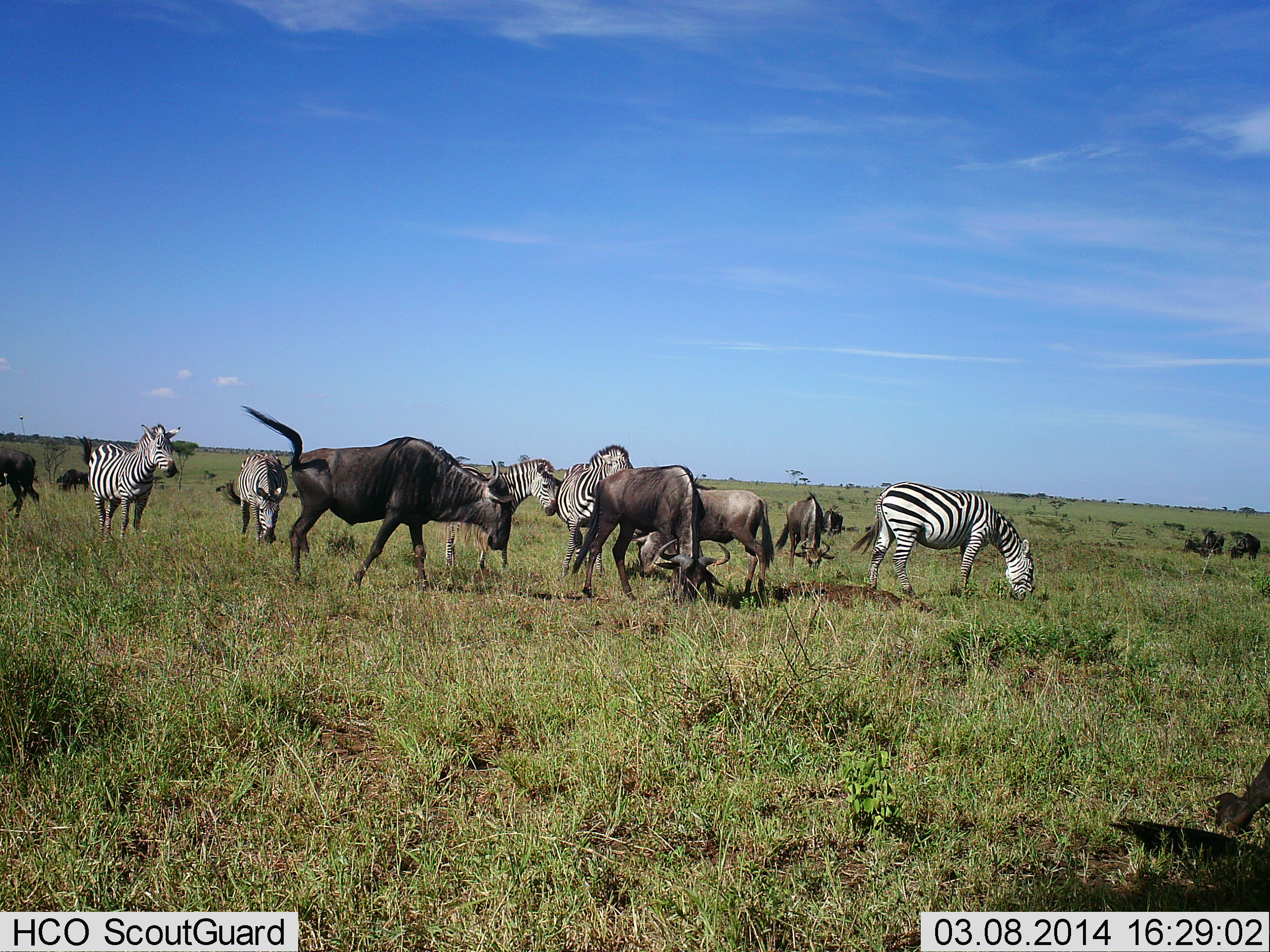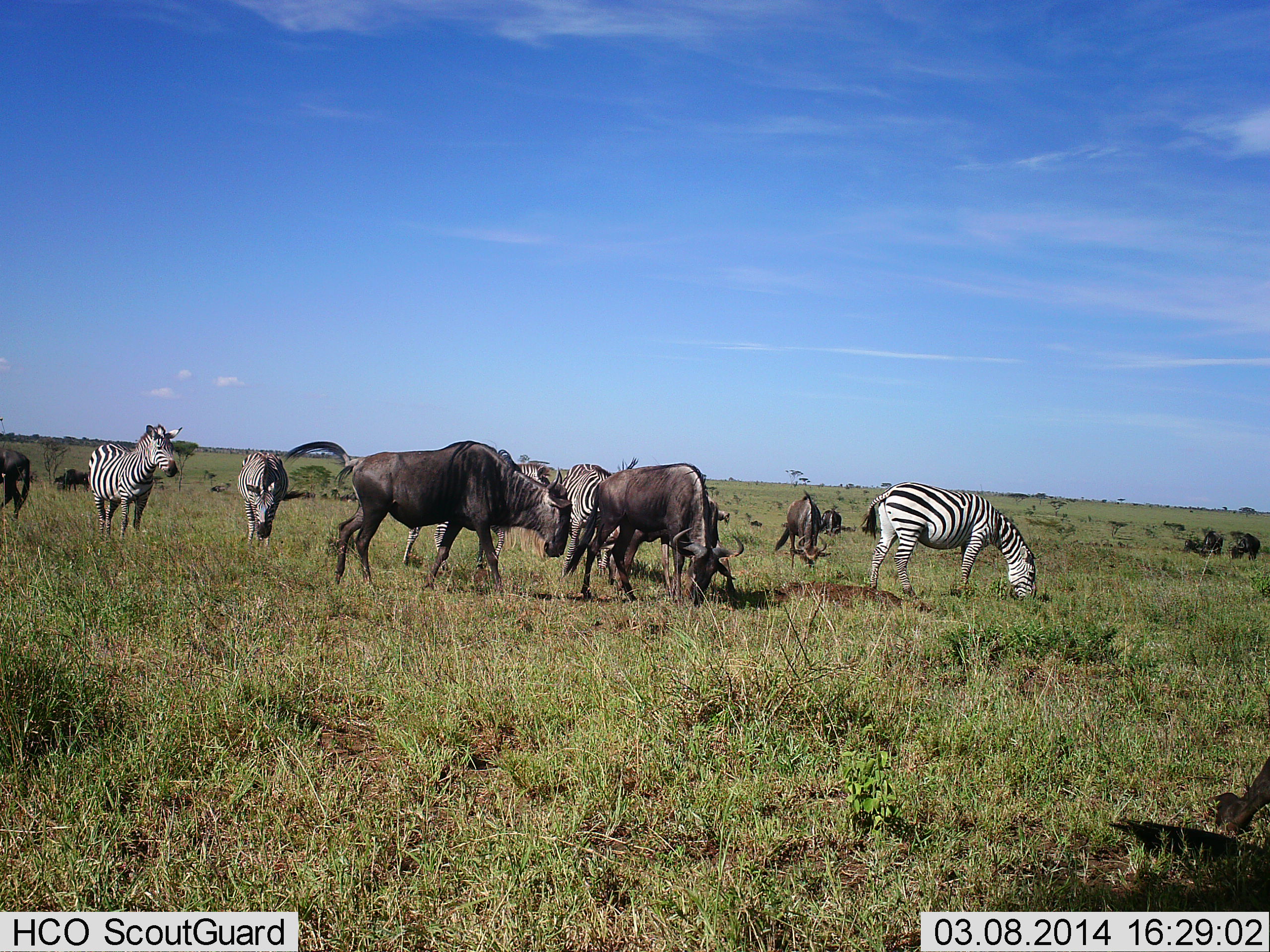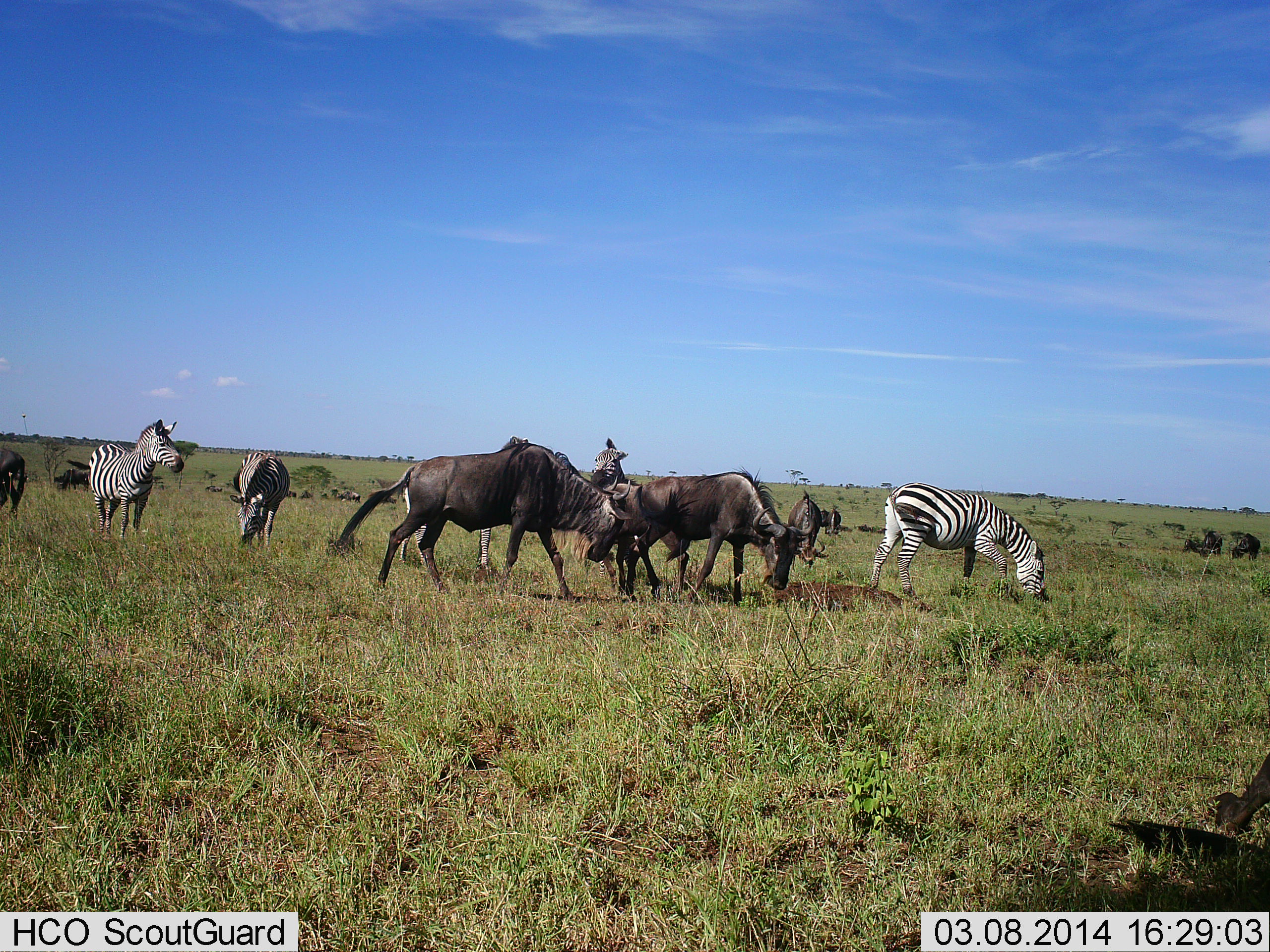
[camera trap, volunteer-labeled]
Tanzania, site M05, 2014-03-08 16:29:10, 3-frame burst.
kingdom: Animalia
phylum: Chordata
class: Mammalia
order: Artiodactyla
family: Bovidae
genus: Connochaetes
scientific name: Connochaetes taurinus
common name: blue wildebeest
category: wildebeest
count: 8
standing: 27%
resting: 0%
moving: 27%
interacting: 0%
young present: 0%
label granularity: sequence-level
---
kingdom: Animalia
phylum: Chordata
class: Mammalia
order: Perissodactyla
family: Equidae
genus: Equus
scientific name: Equus quagga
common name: plains zebra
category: zebra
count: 5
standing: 70%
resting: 0%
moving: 0%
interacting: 0%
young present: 0%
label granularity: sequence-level